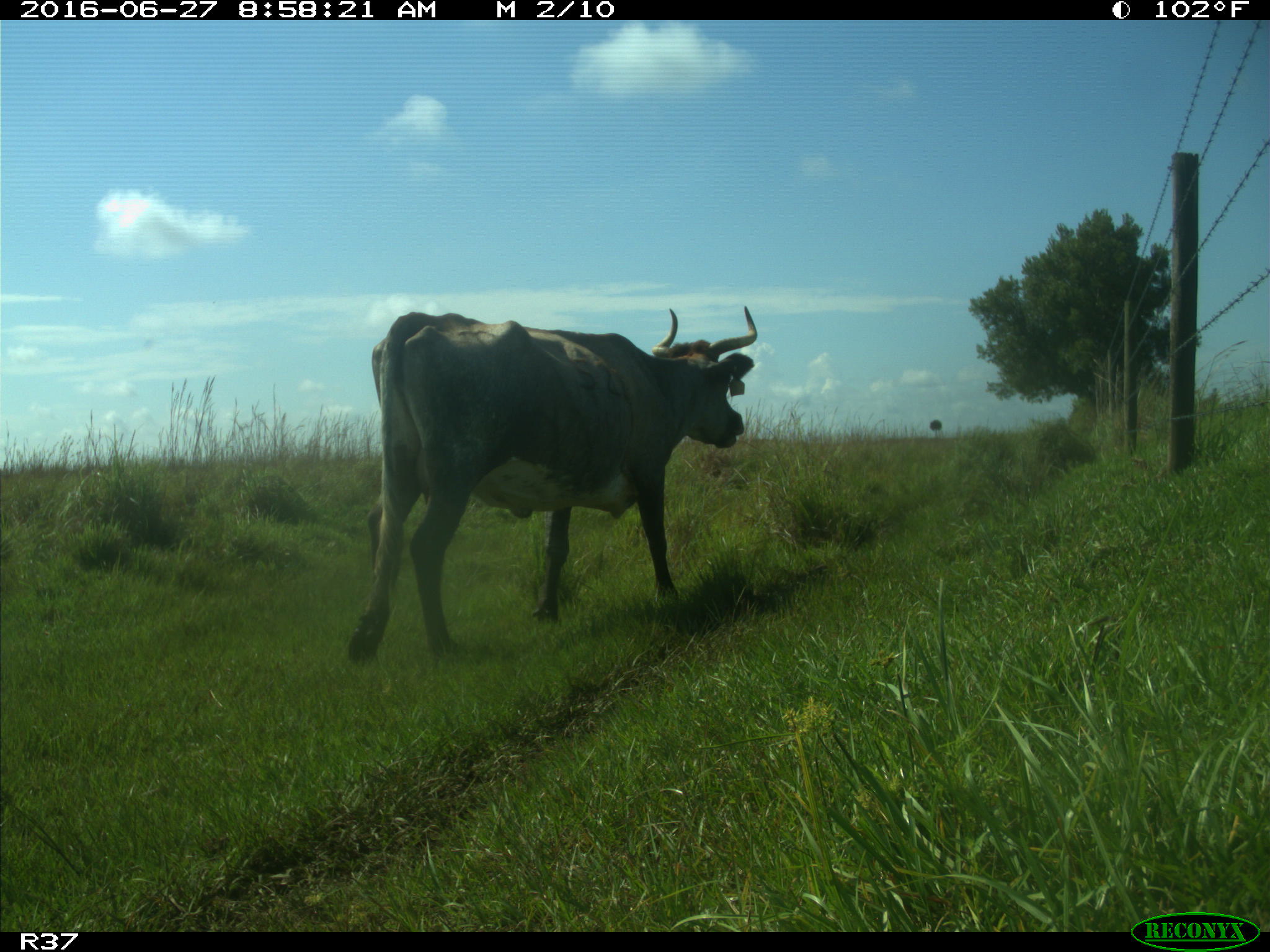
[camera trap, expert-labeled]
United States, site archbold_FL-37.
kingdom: Animalia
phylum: Chordata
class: Mammalia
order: Artiodactyla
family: Bovidae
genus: Bos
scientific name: Bos taurus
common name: domestic cow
Bos taurus (domestic cow).